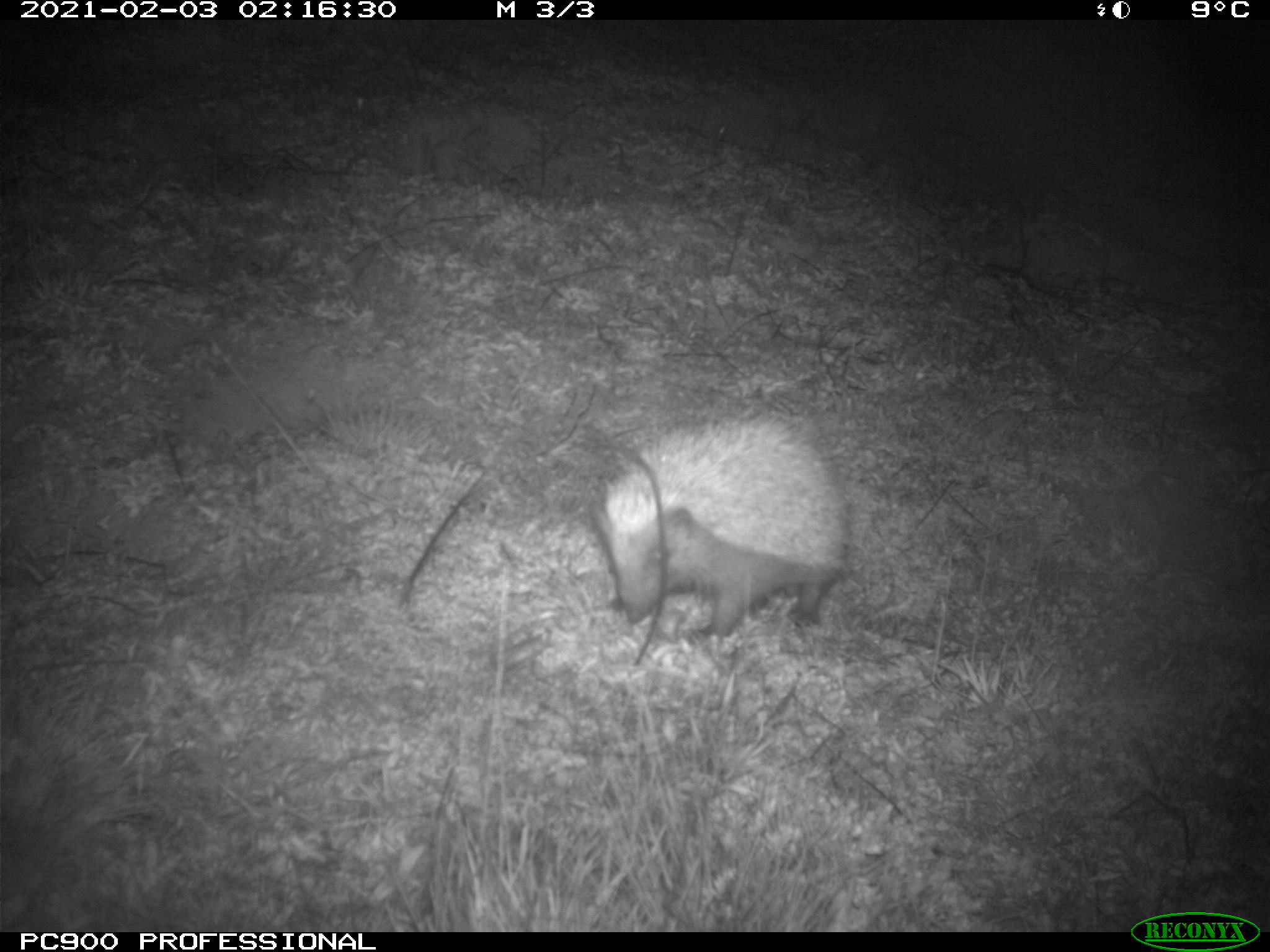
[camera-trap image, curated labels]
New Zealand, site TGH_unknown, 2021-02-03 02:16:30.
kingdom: Animalia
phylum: Chordata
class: Mammalia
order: Eulipotyphla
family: Erinaceidae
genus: Erinaceus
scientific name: Erinaceus europaeus europaeus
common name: european hedgehog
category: hedgehog